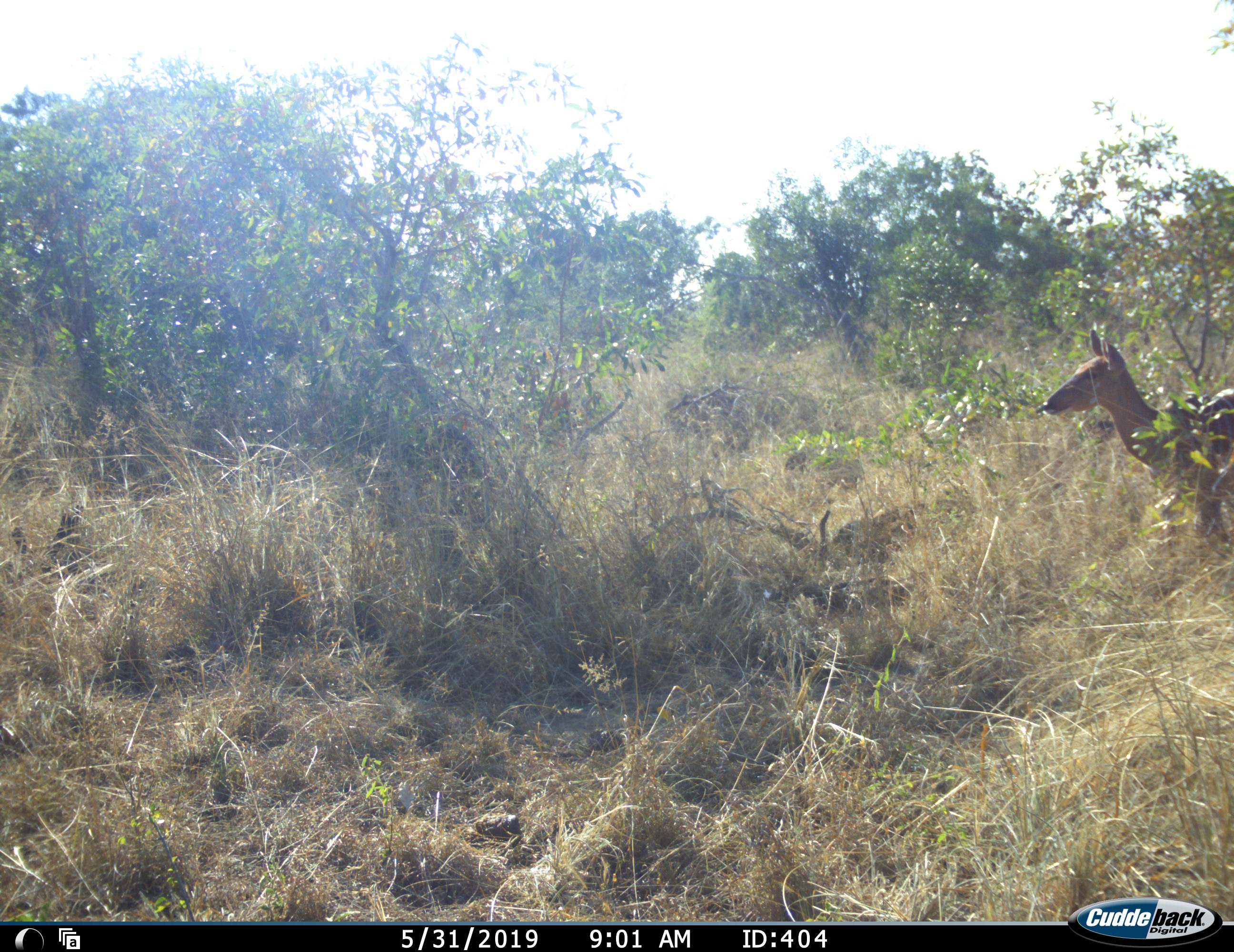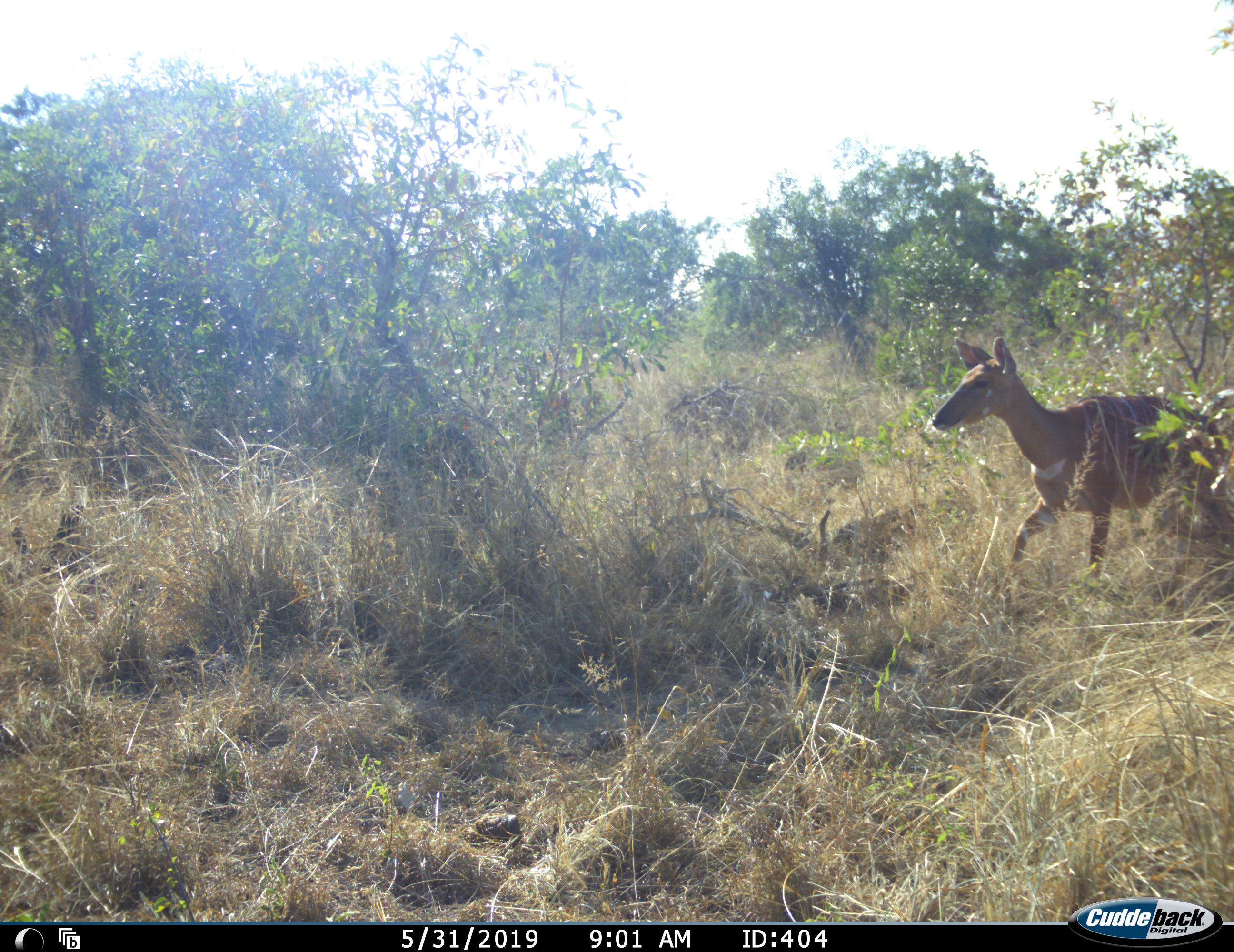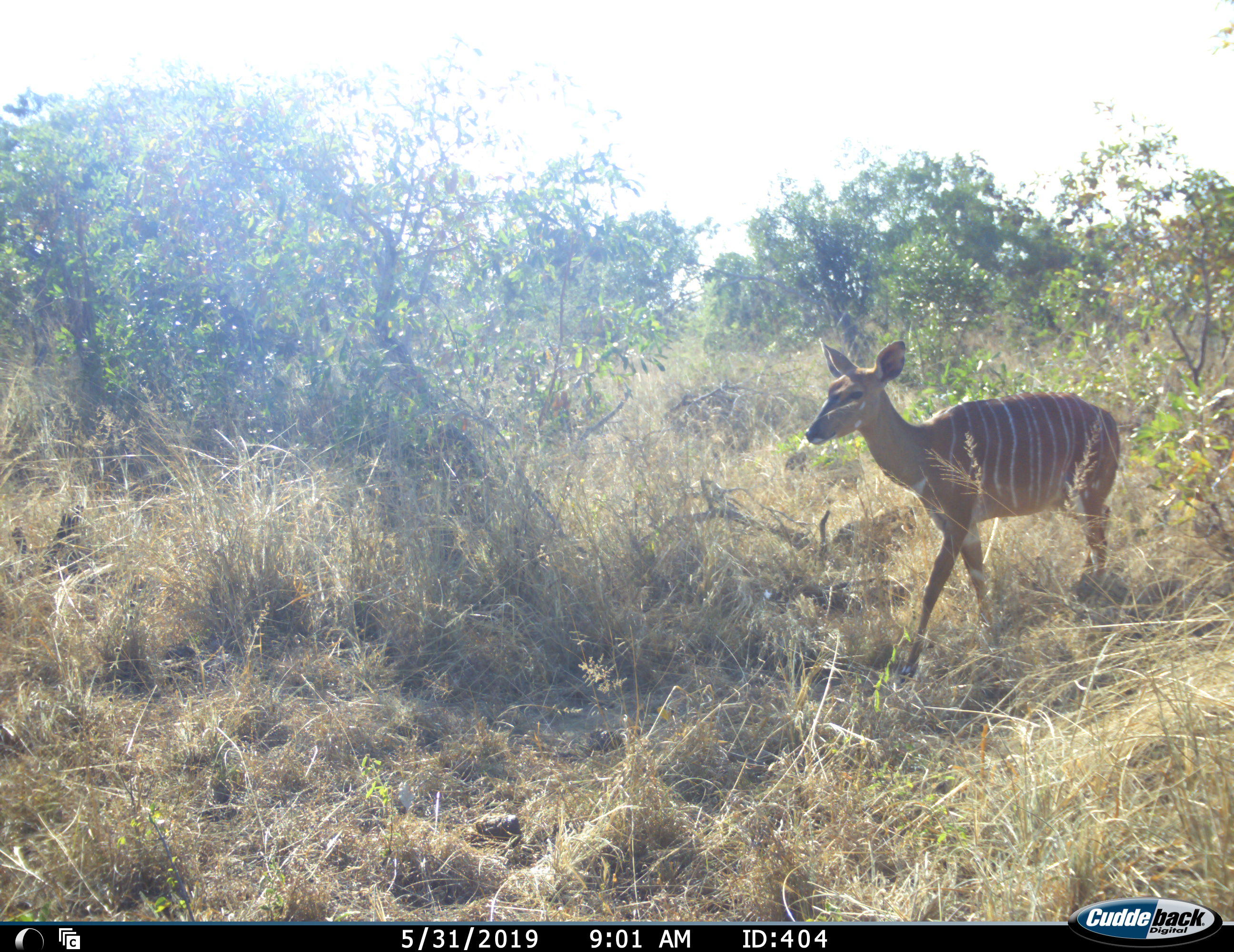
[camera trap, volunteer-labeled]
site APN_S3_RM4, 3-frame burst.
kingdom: Animalia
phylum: Chordata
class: Mammalia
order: Artiodactyla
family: Bovidae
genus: Tragelaphus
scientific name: Tragelaphus angasii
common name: nyala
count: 1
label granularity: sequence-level